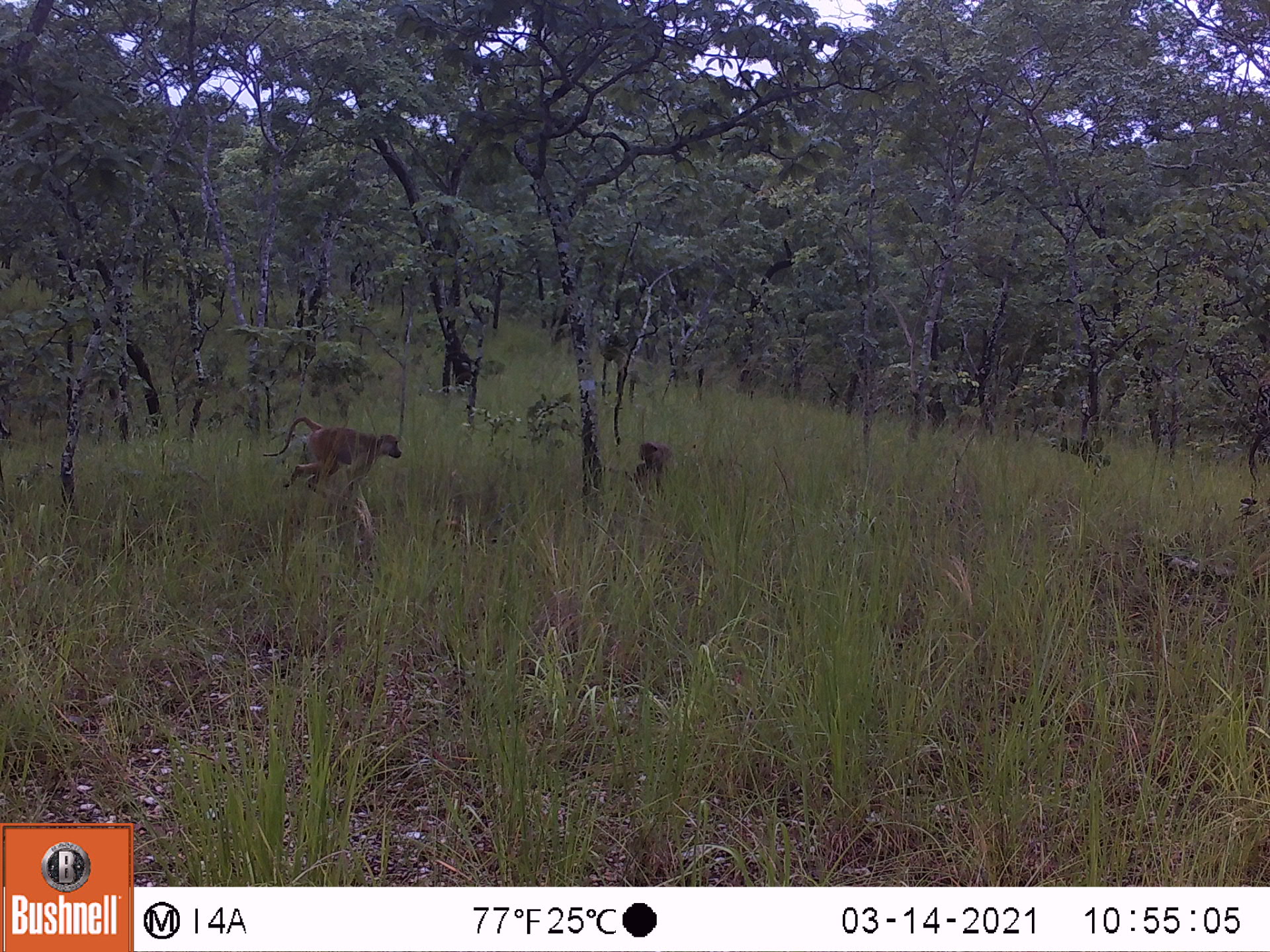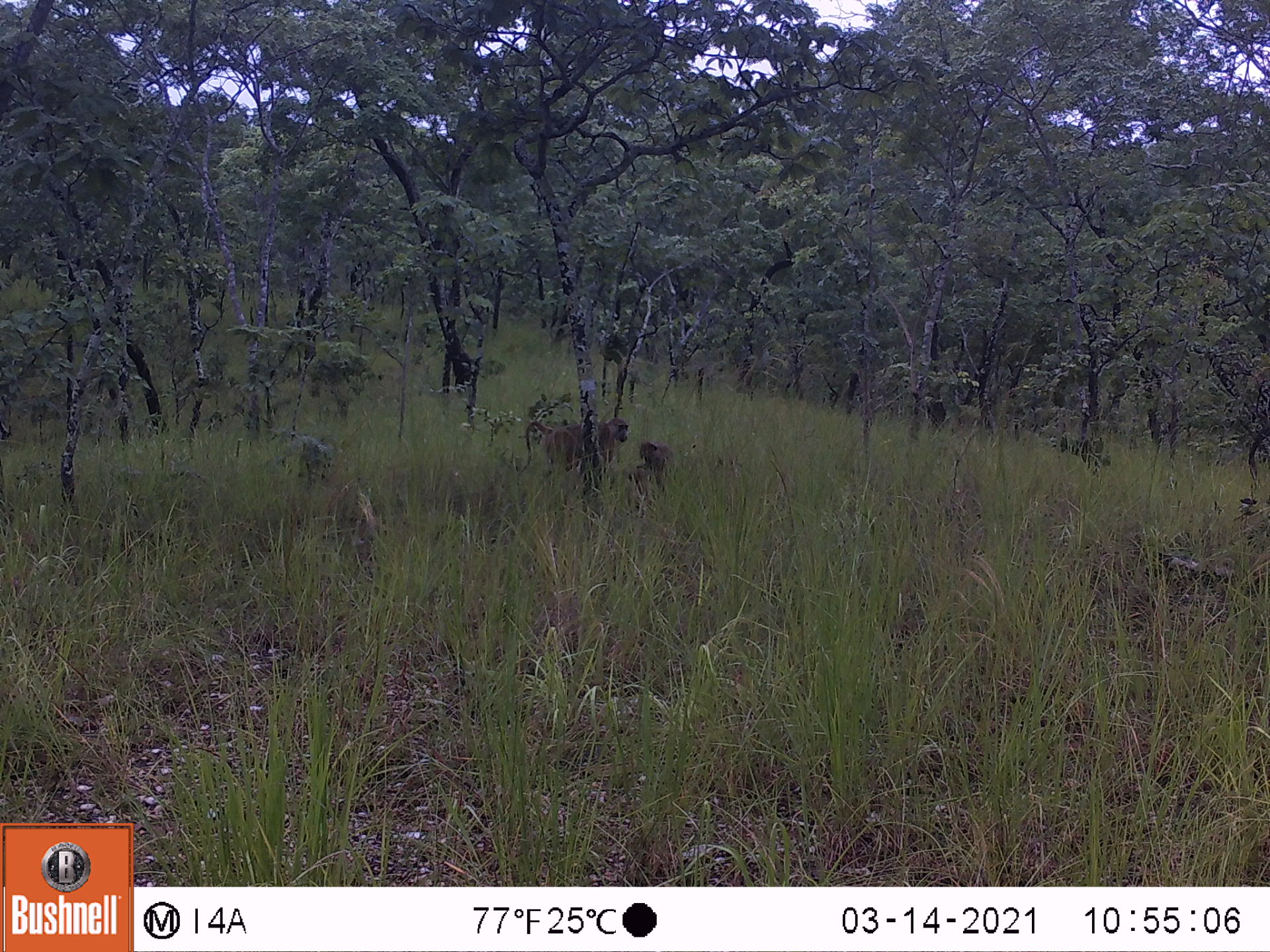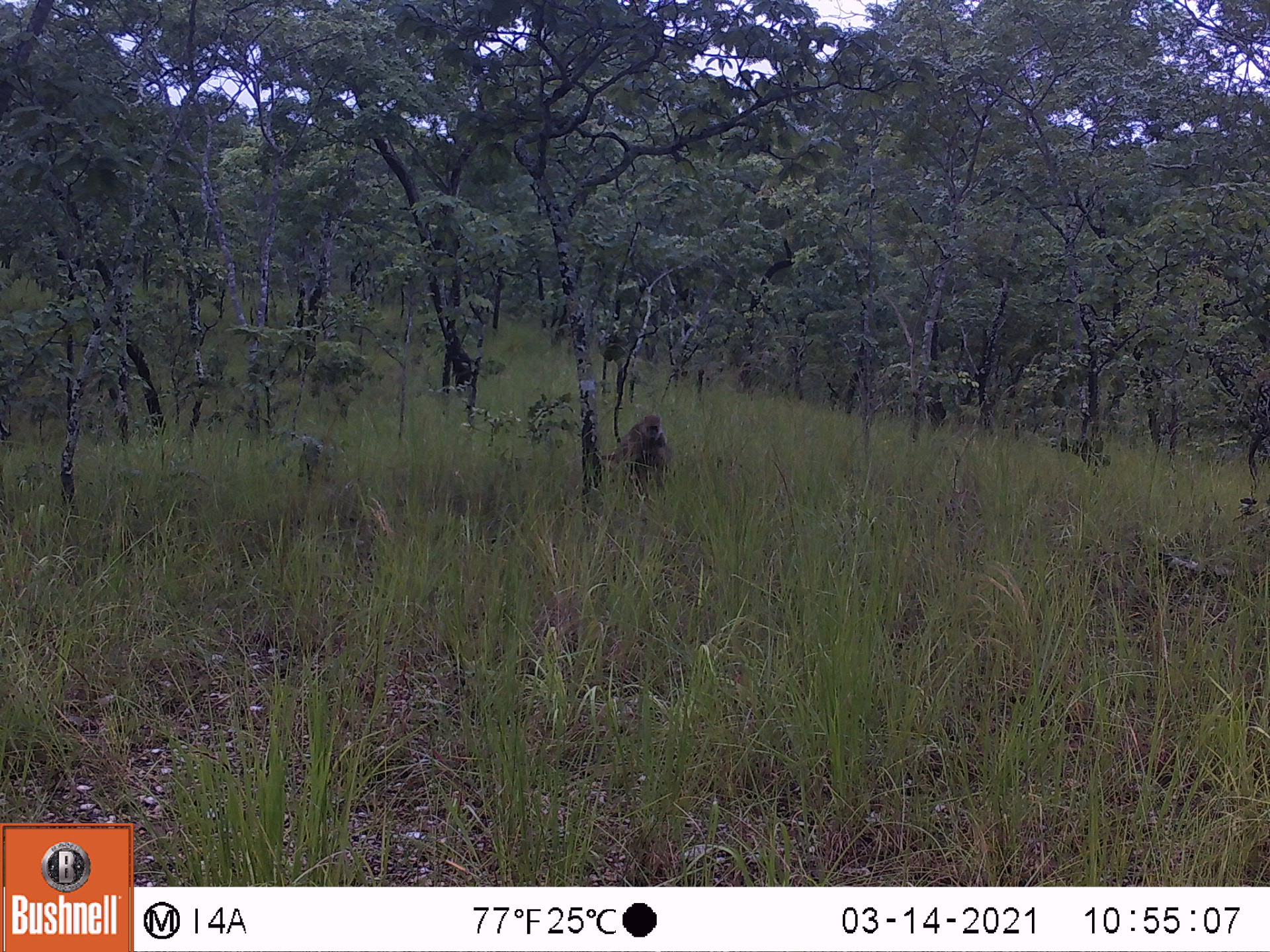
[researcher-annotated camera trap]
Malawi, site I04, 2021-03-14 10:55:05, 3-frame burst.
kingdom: Animalia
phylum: Chordata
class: Mammalia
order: Primates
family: Cercopithecidae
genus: Papio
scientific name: Papio cynocephalus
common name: yellow baboon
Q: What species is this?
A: Yellow baboon (Papio cynocephalus).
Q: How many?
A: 2.